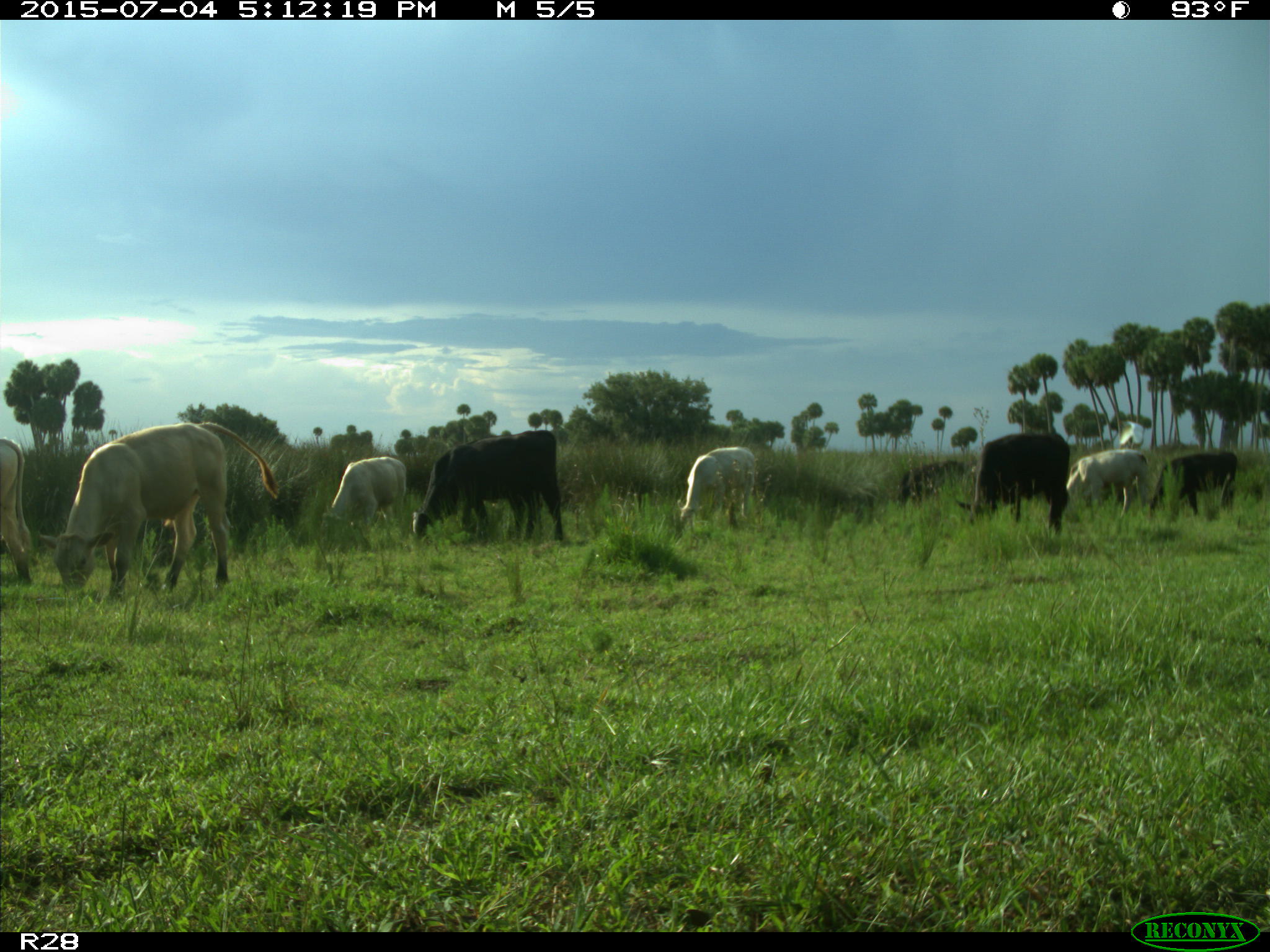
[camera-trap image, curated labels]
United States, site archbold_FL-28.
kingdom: Animalia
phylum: Chordata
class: Mammalia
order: Artiodactyla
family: Bovidae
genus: Bos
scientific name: Bos taurus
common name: domestic cow